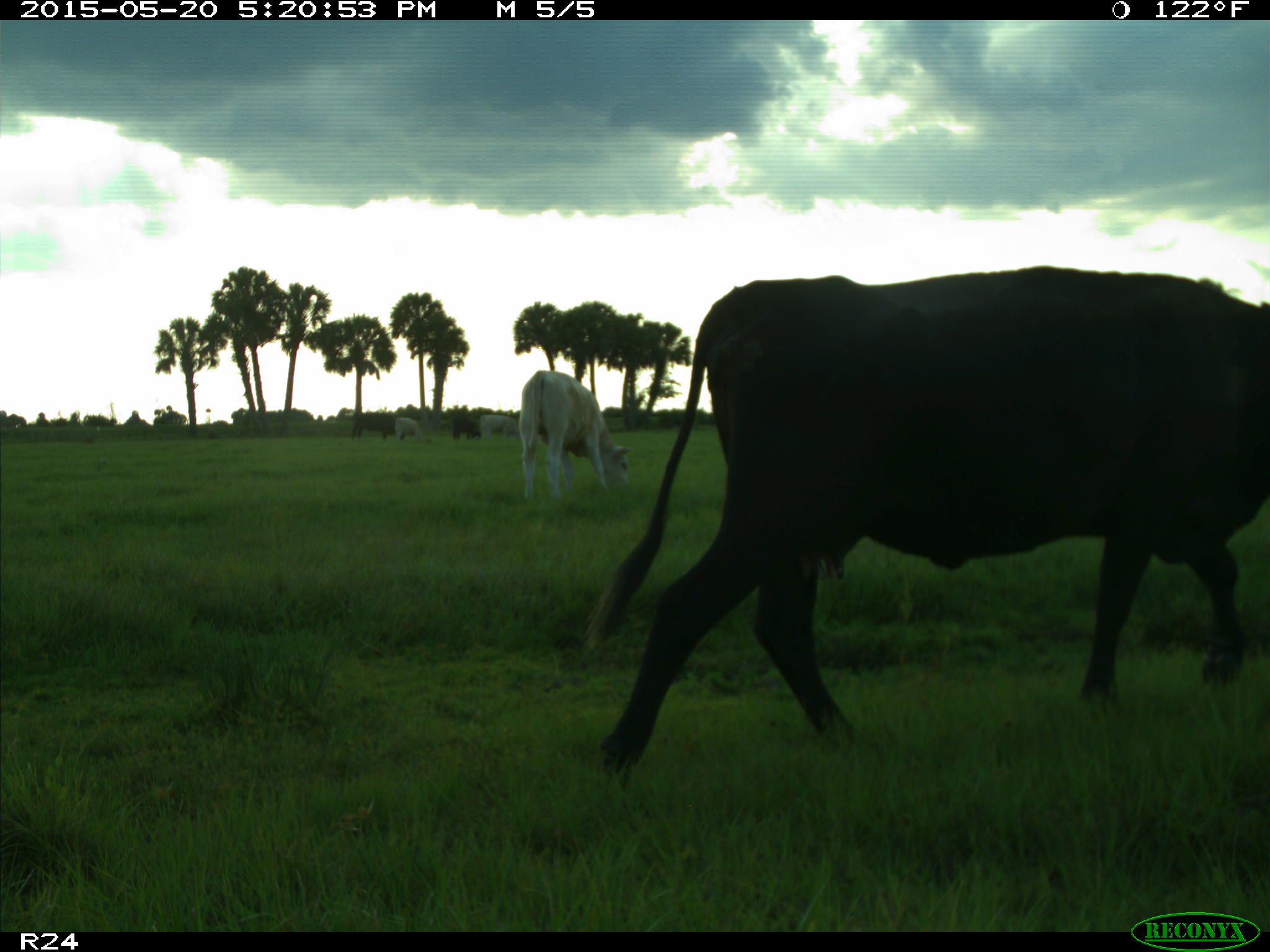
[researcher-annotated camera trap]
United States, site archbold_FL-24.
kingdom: Animalia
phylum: Chordata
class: Mammalia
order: Artiodactyla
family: Bovidae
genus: Bos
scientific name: Bos taurus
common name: domestic cow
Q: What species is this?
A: Bos taurus (domestic cow).